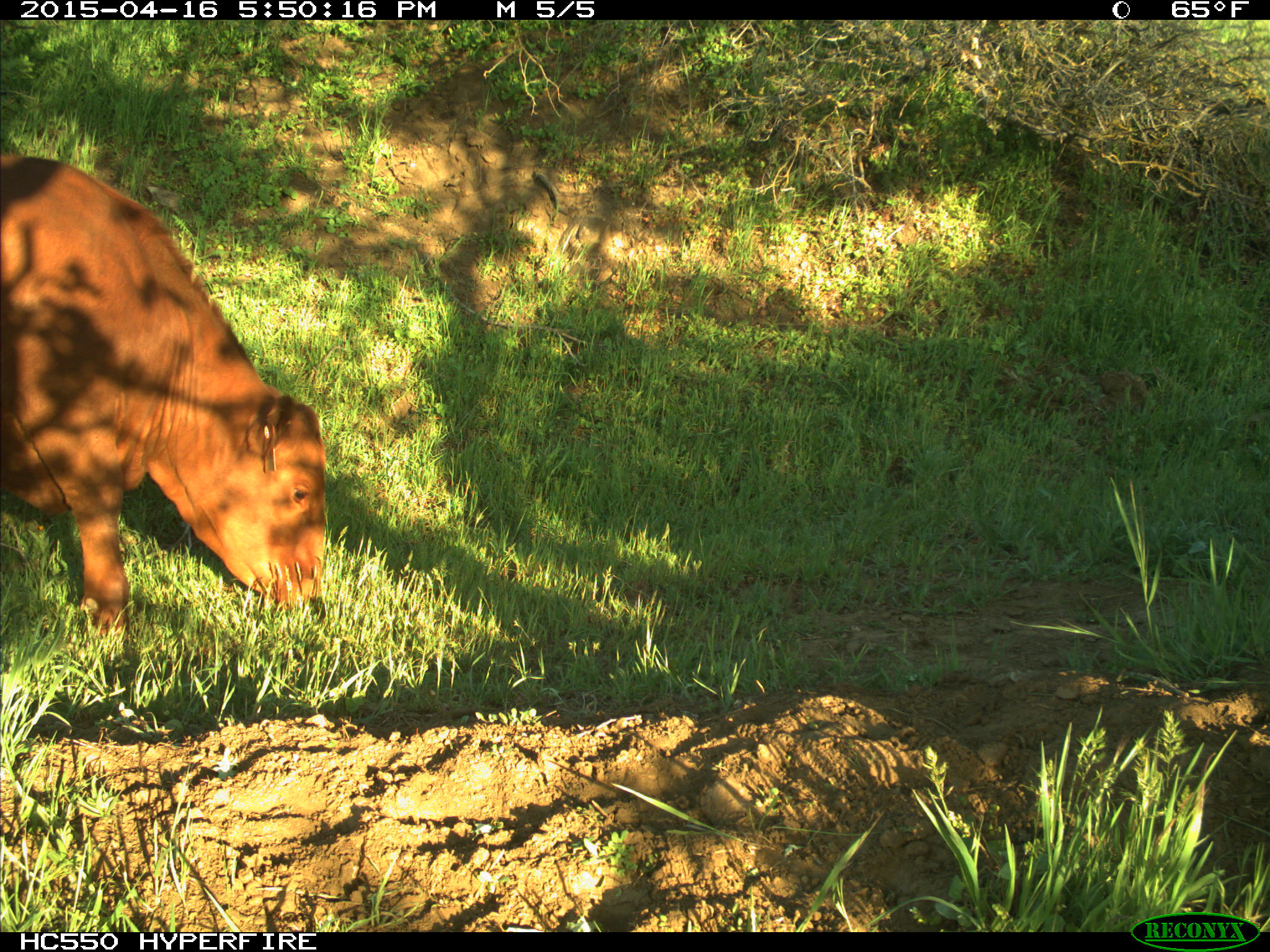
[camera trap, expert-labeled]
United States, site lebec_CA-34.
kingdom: Animalia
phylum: Chordata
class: Mammalia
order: Artiodactyla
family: Bovidae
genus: Bos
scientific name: Bos taurus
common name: domestic cow